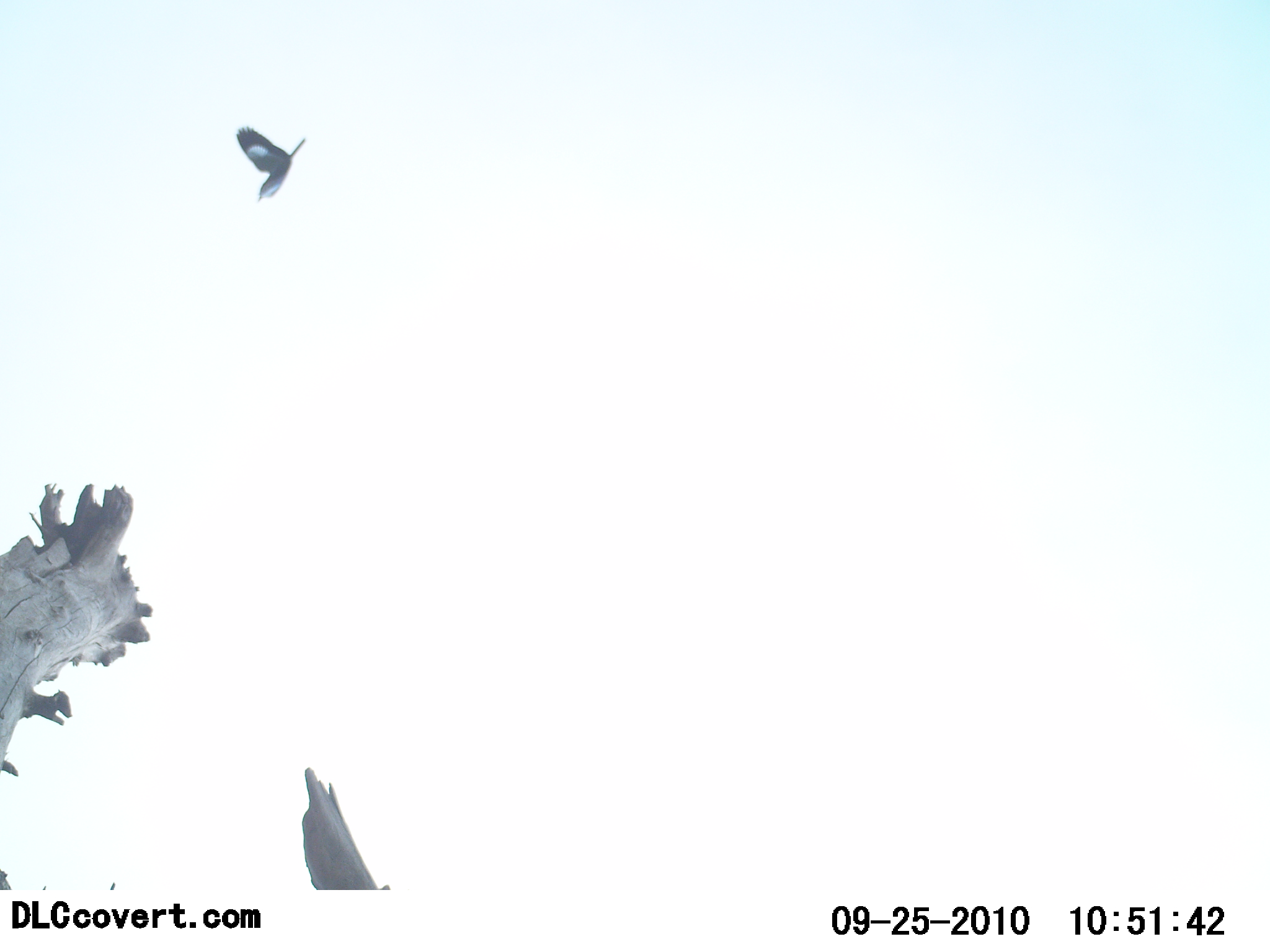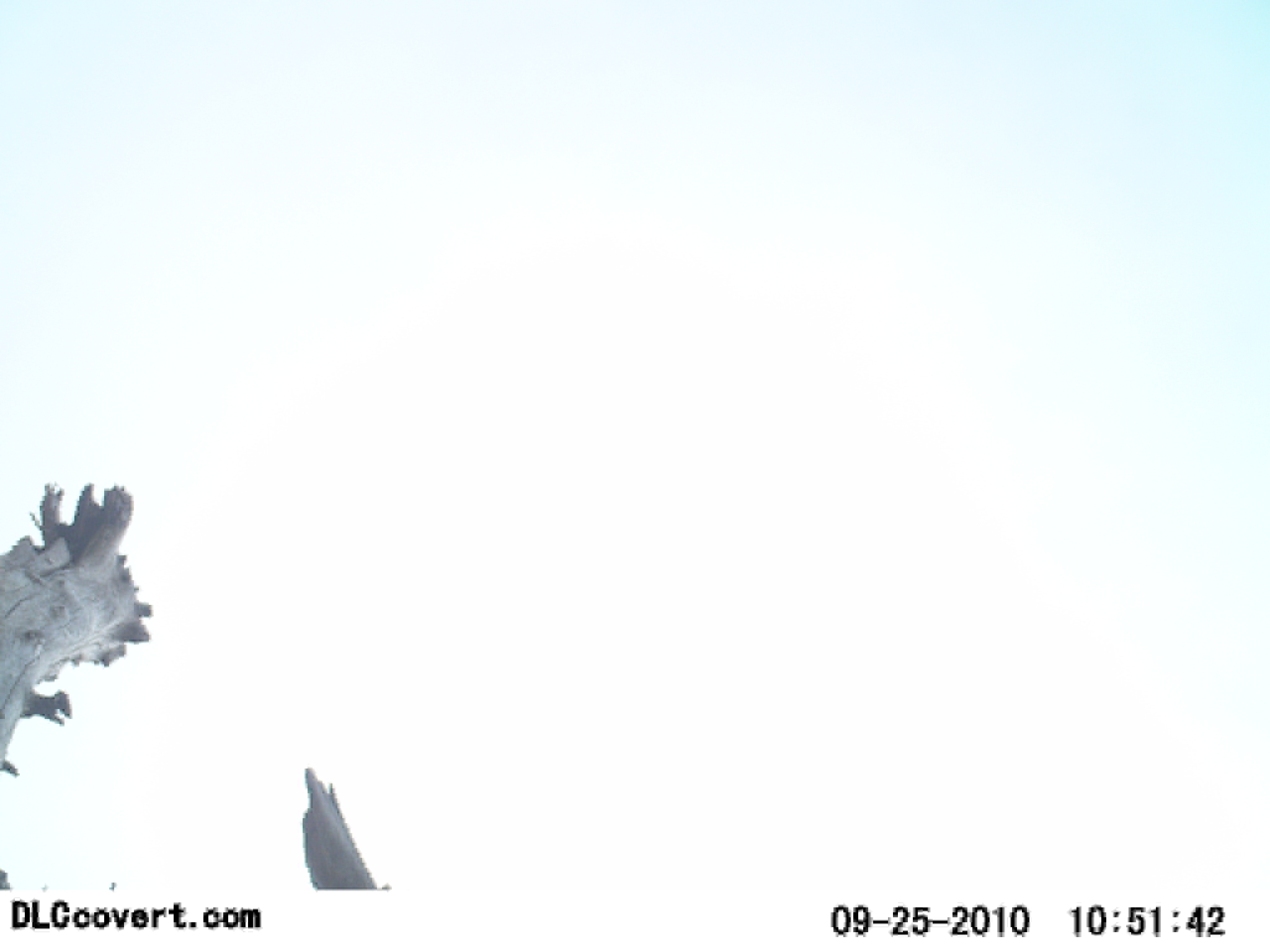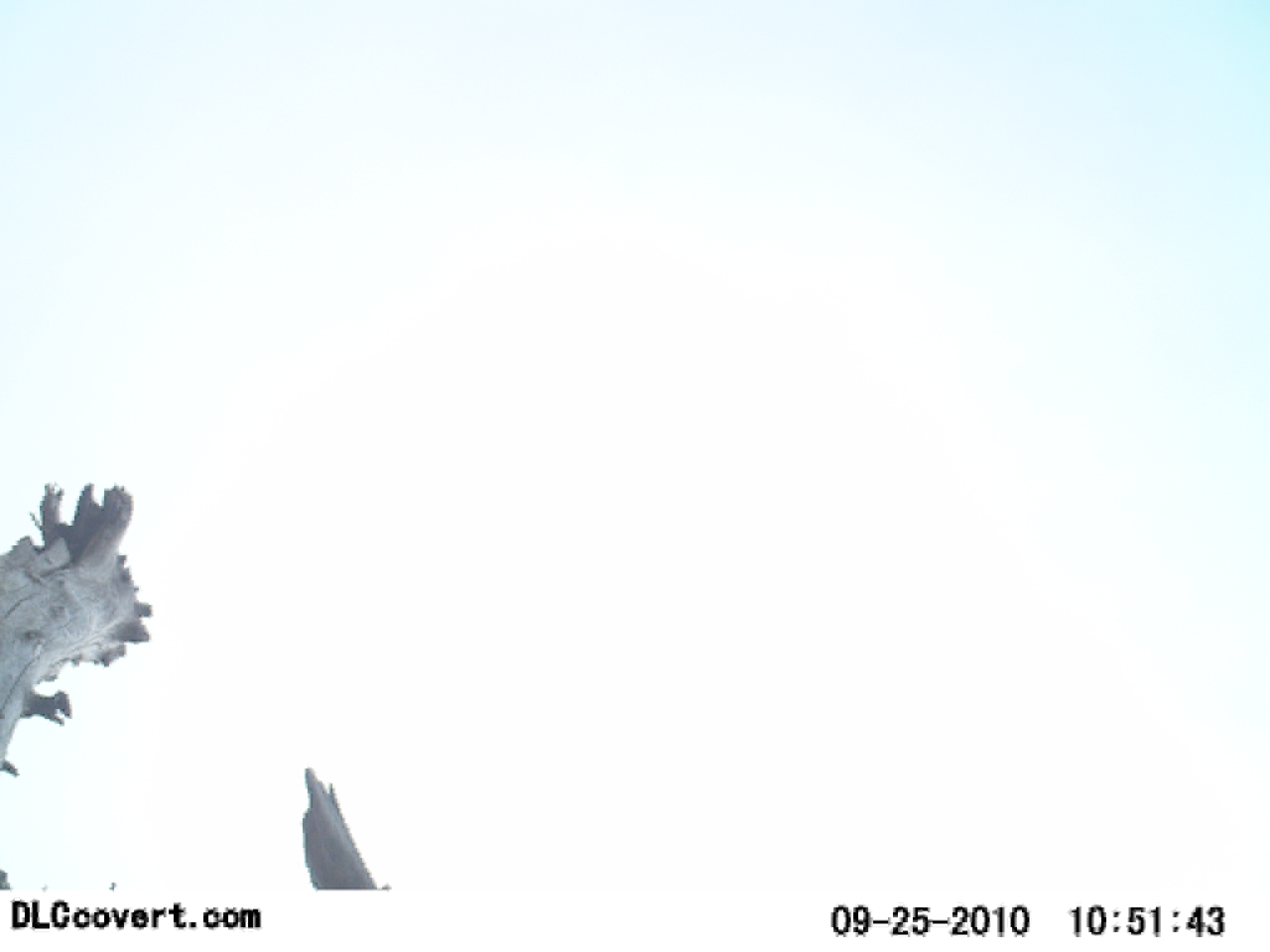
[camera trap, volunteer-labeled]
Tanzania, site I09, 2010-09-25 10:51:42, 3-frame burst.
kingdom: Animalia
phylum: Chordata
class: Aves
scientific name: Aves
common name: bird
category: otherbird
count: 1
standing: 0%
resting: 0%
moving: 100%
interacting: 0%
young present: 0%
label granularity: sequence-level